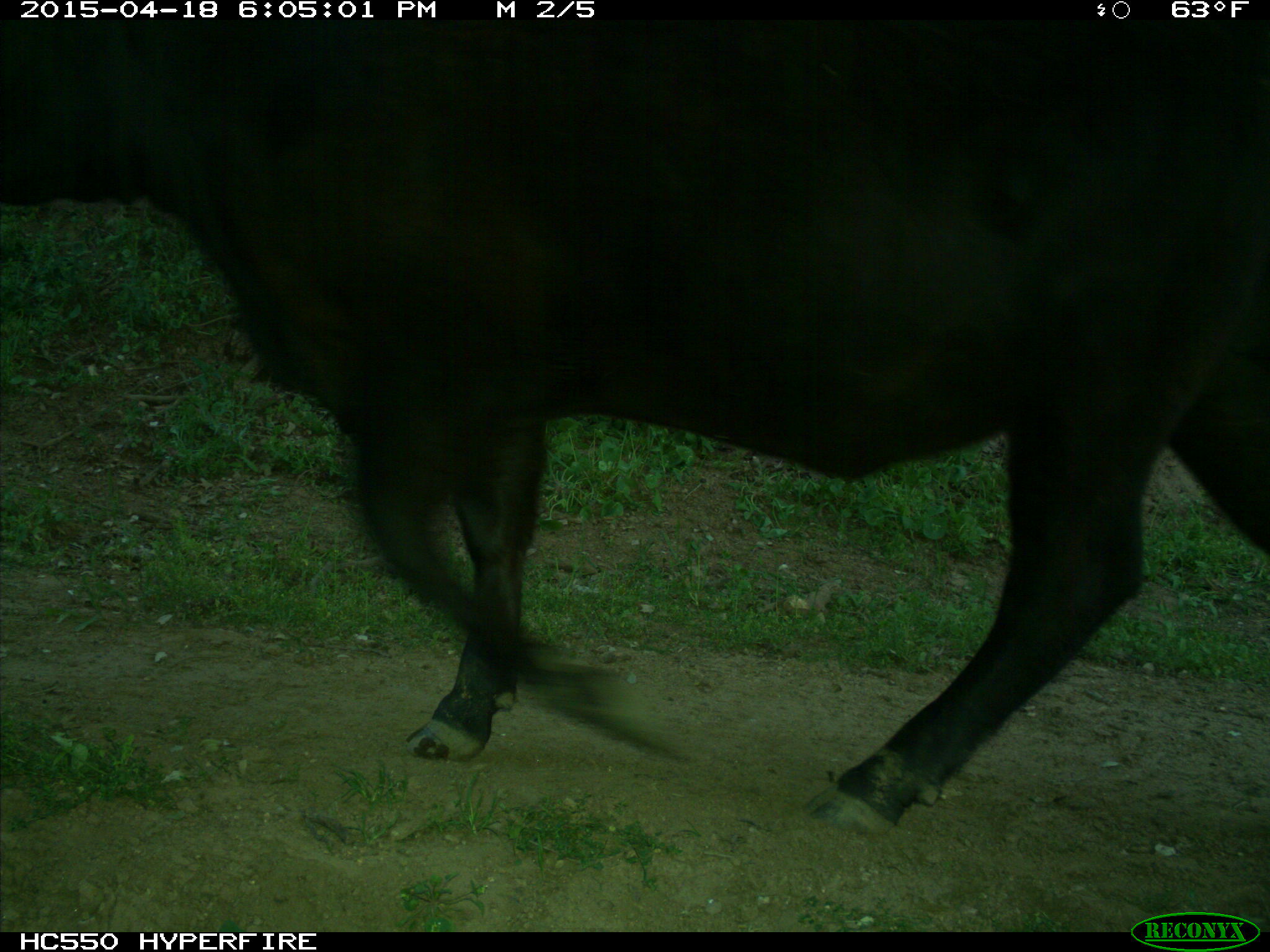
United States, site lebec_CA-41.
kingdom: Animalia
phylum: Chordata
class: Mammalia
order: Artiodactyla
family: Bovidae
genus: Bos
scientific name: Bos taurus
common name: domestic cow